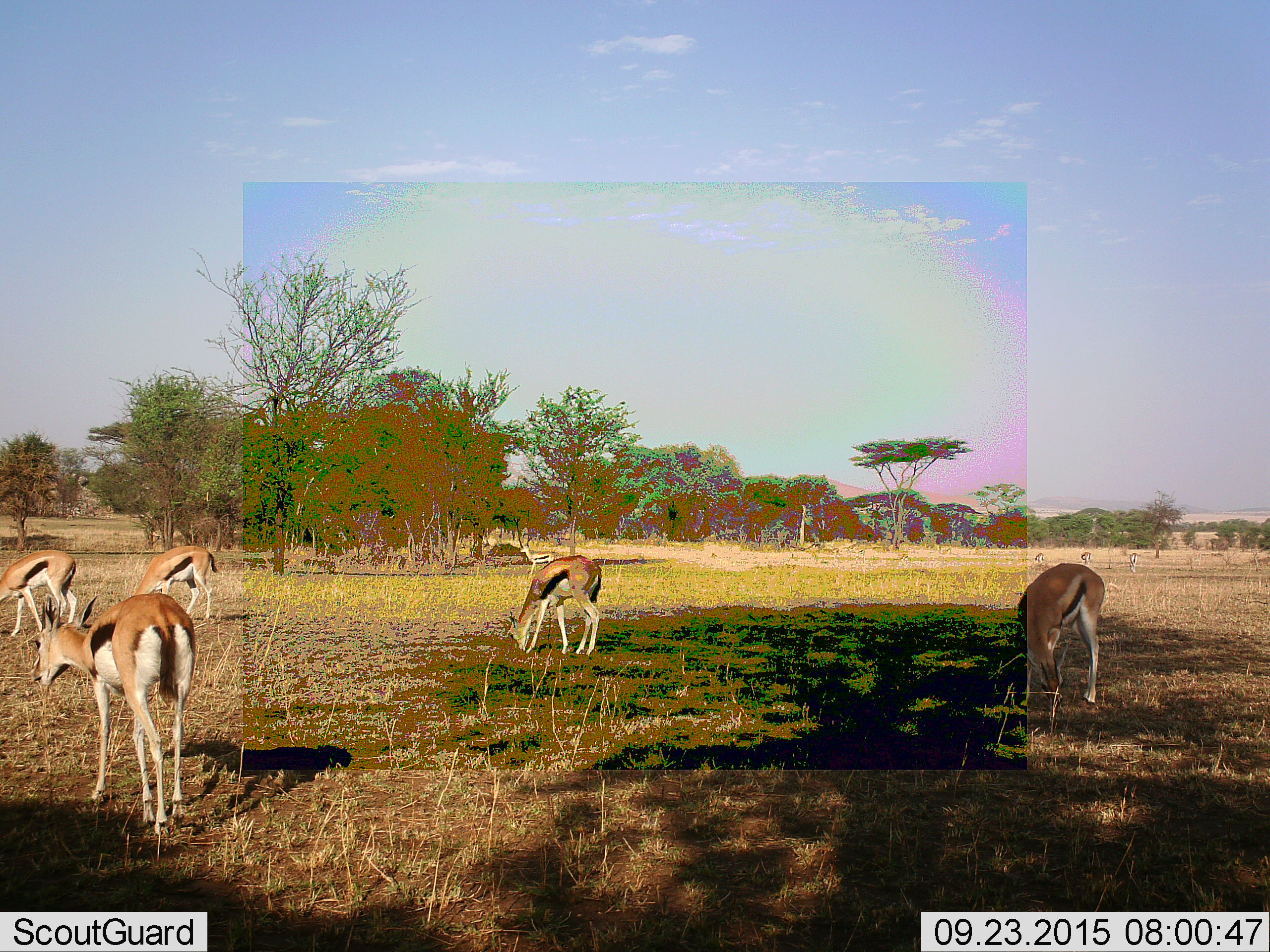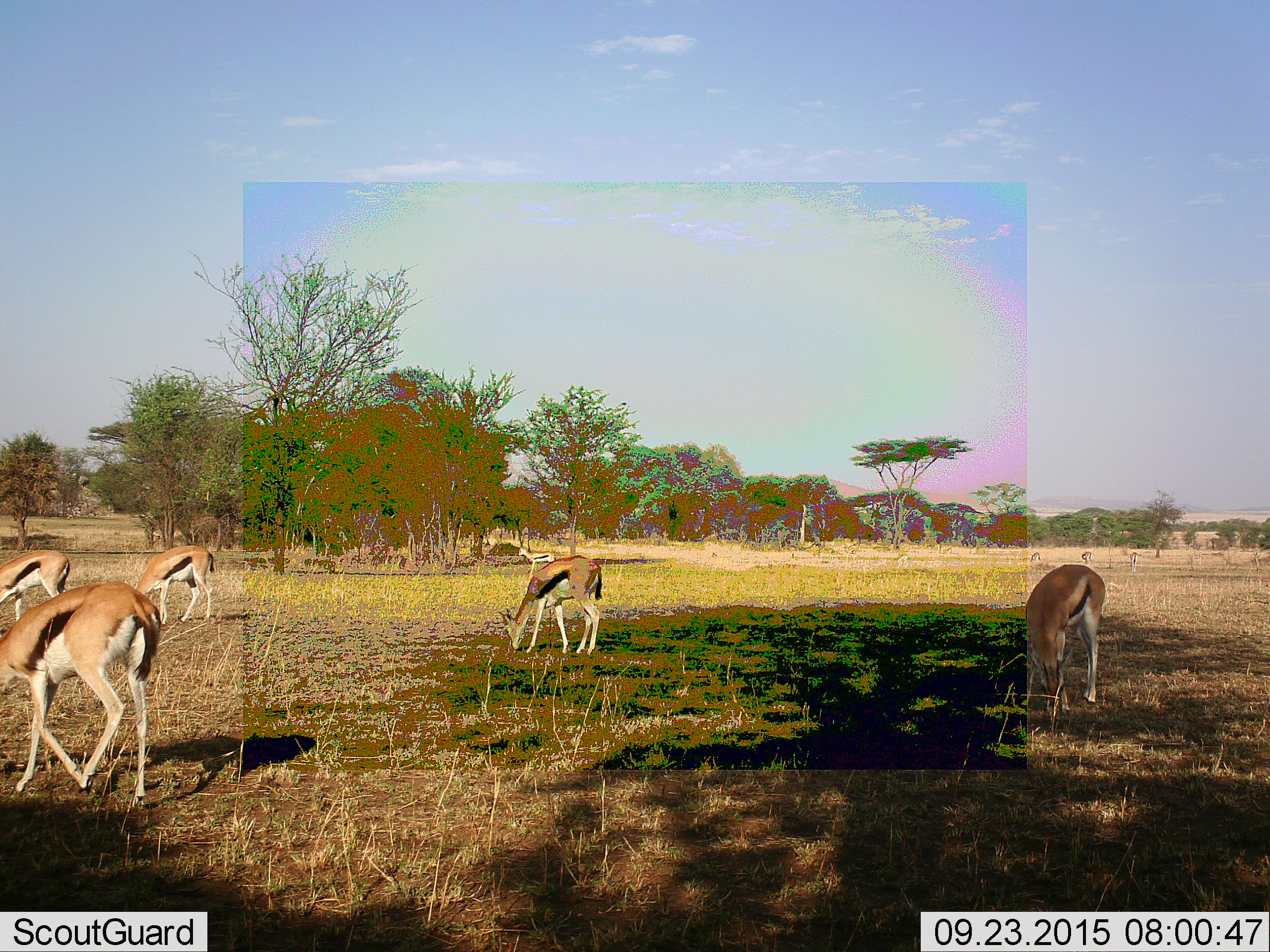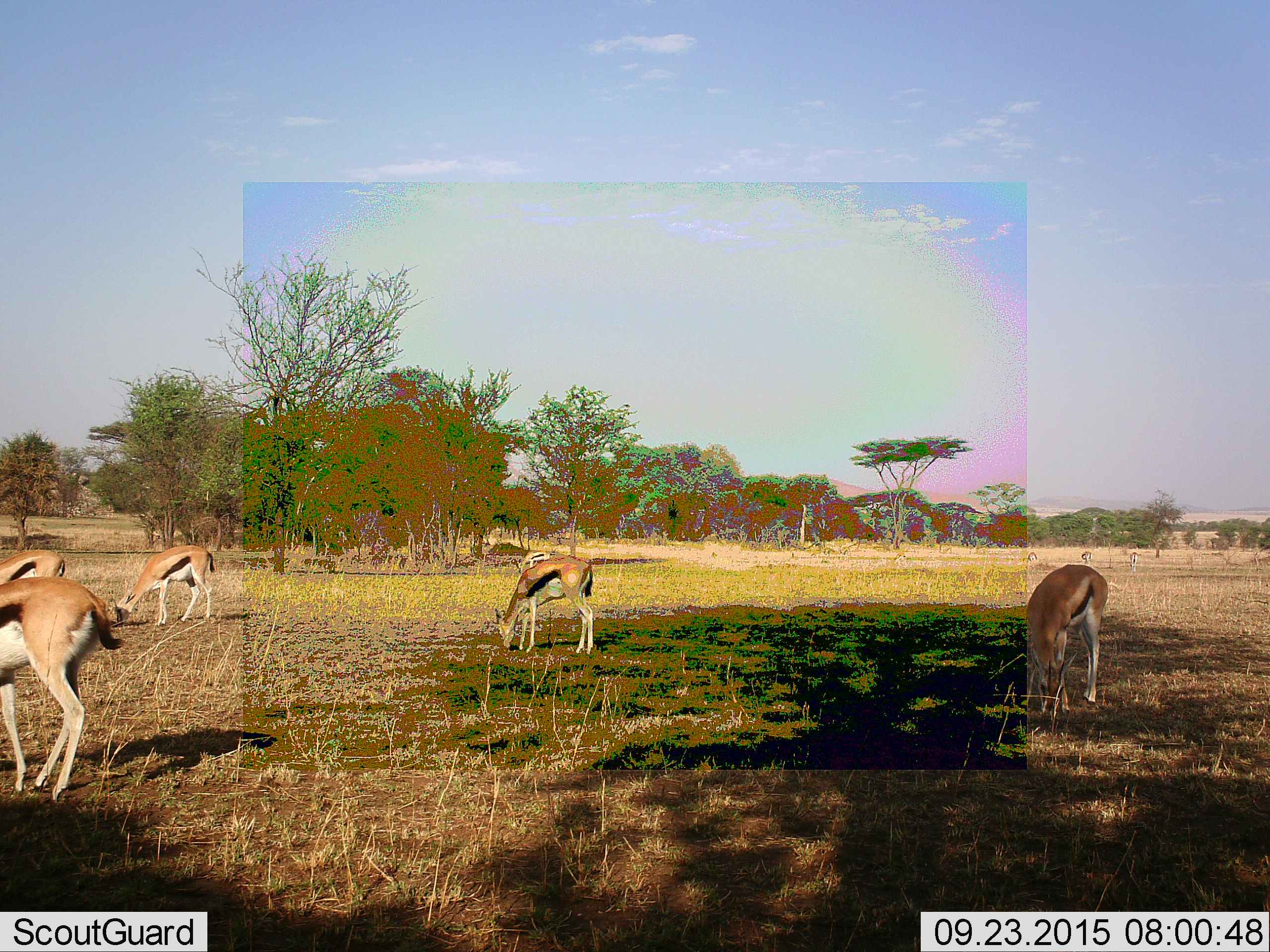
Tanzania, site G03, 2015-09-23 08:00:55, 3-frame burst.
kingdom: Animalia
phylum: Chordata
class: Mammalia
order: Artiodactyla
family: Bovidae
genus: Eudorcas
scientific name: Eudorcas thomsonii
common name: thomson's gazelle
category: gazellethomsons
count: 9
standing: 50%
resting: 7%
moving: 36%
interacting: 0%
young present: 0%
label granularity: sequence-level